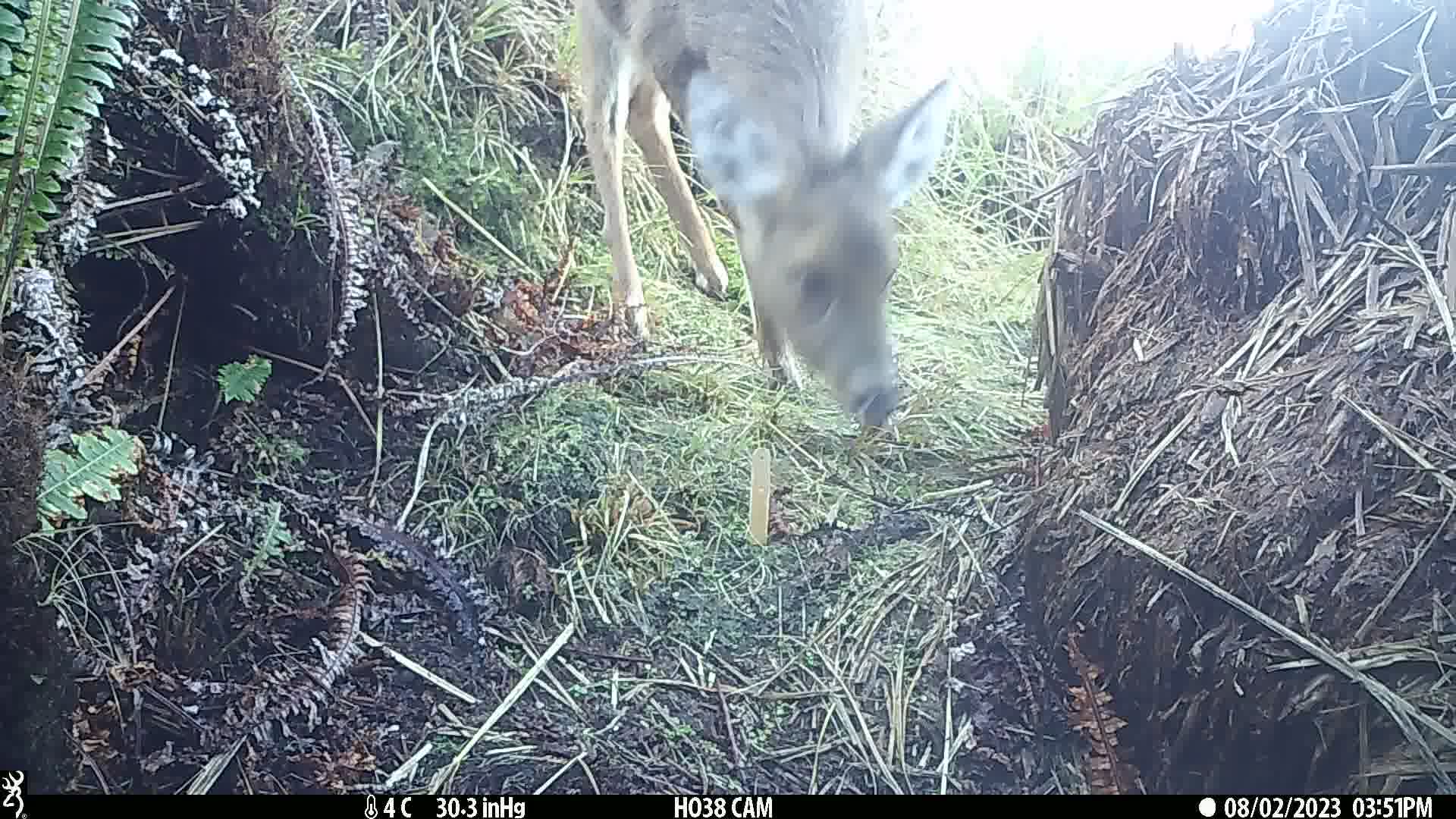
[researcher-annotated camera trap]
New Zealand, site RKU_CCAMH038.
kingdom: Animalia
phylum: Chordata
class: Mammalia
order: Artiodactyla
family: Cervidae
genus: Odocoileus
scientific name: Odocoileus virginianus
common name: white-tailed deer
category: white tailed deer